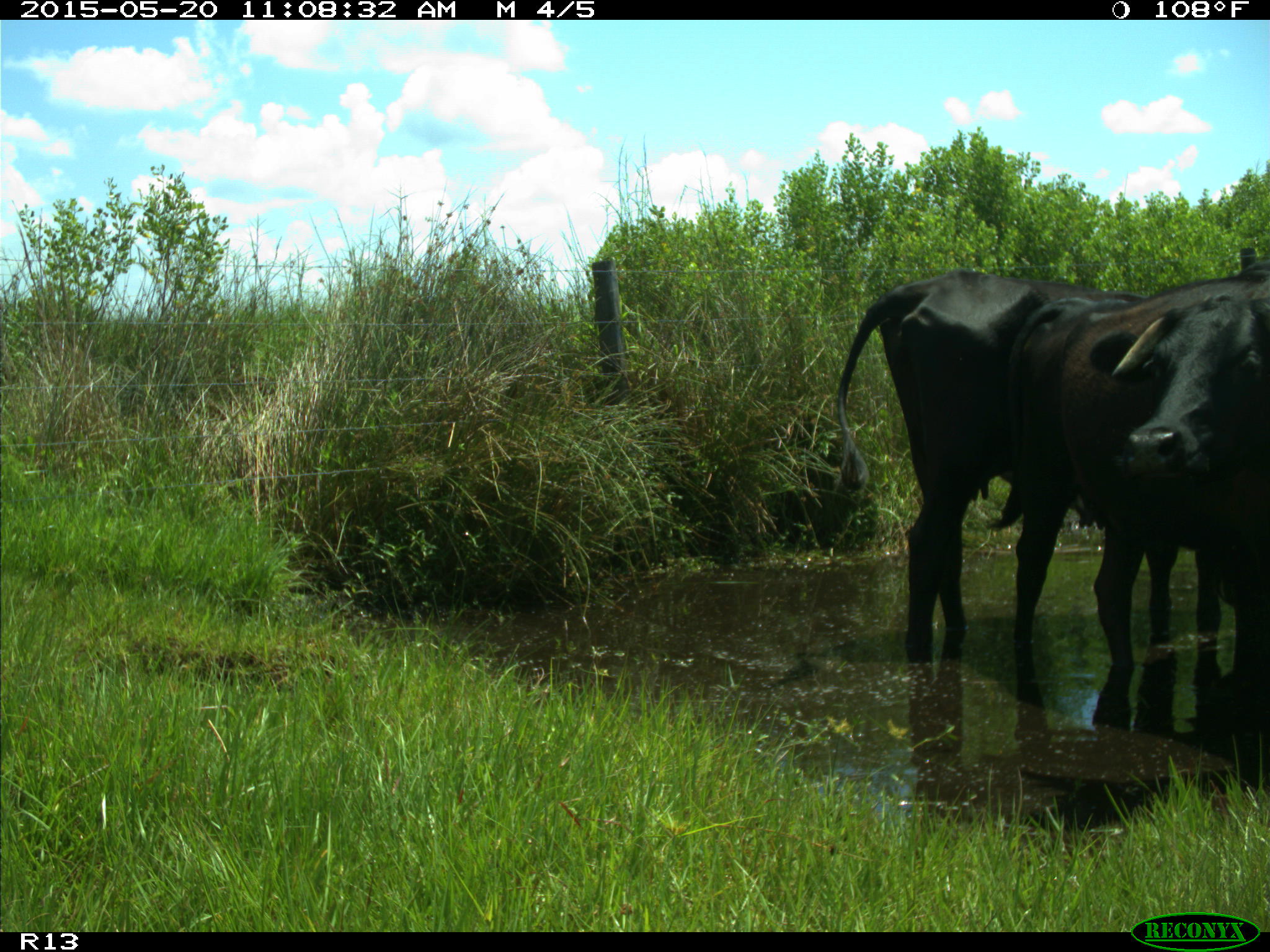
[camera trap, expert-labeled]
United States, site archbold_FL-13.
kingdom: Animalia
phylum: Chordata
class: Mammalia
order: Artiodactyla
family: Bovidae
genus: Bos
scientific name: Bos taurus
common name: domestic cow